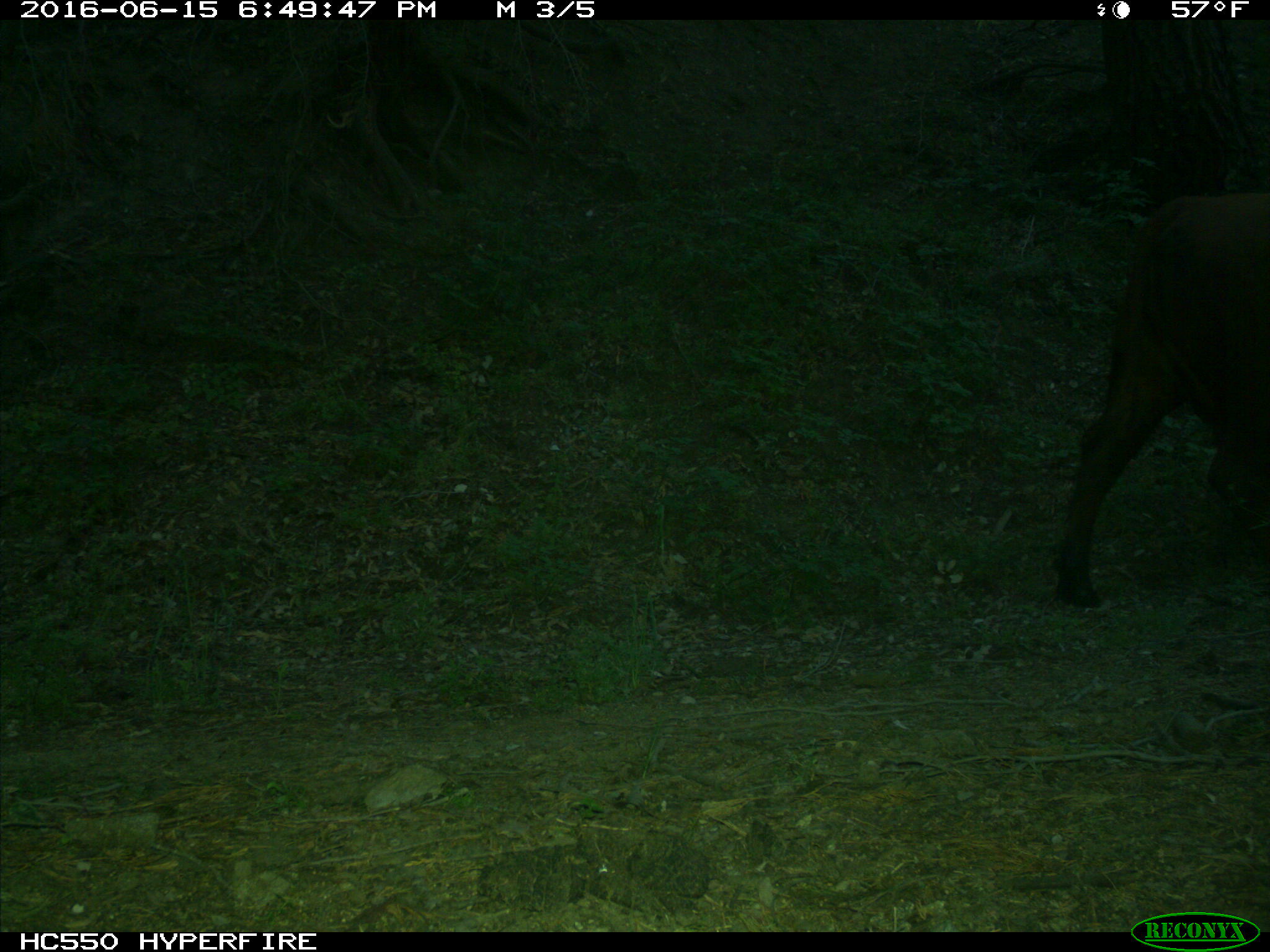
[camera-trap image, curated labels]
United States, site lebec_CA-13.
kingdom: Animalia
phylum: Chordata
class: Mammalia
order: Artiodactyla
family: Bovidae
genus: Bos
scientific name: Bos taurus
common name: domestic cow